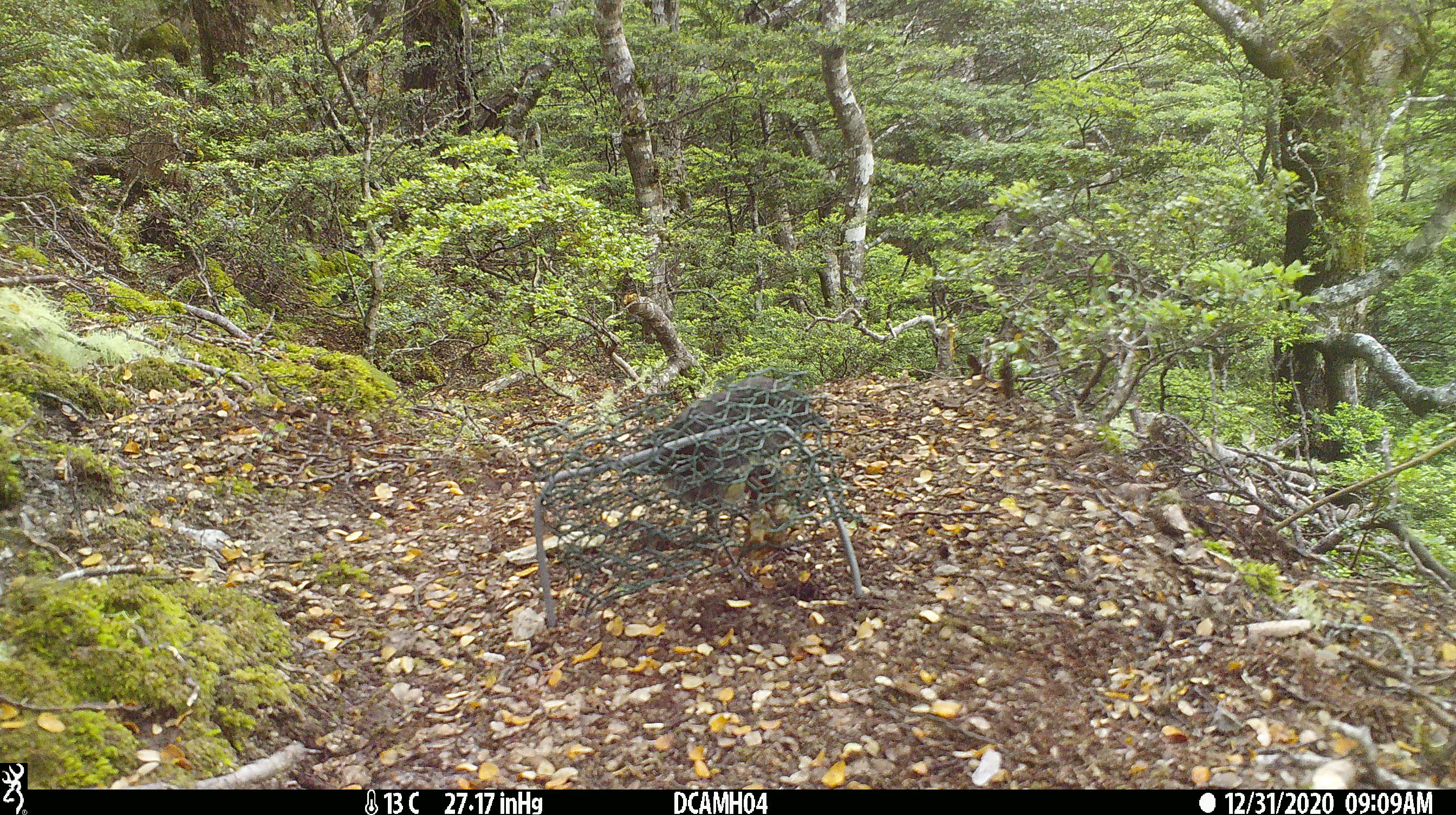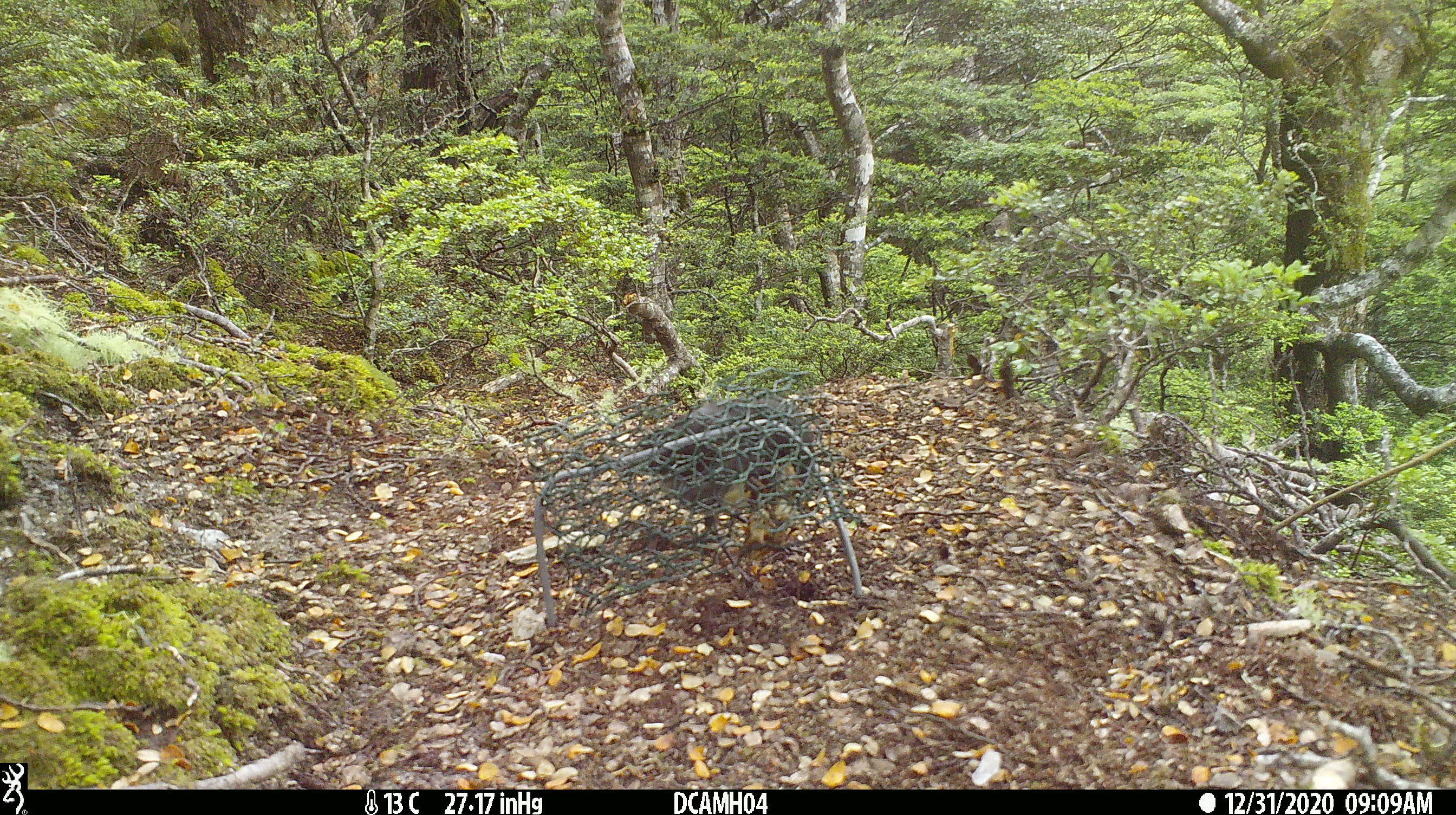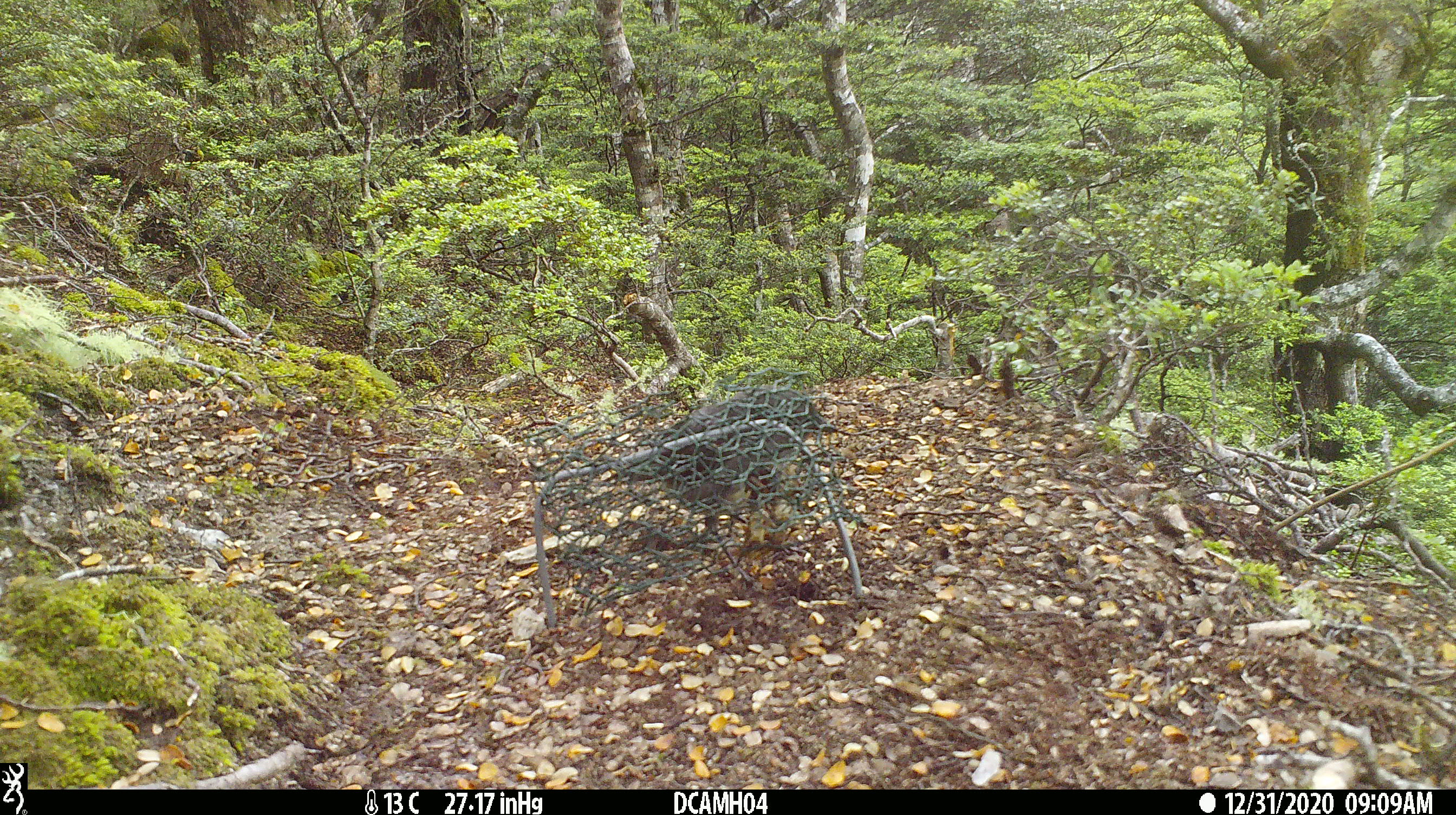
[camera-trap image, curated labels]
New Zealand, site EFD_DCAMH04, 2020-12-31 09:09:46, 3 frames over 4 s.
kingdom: Animalia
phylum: Chordata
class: Aves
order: Passeriformes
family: Petroicidae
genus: Petroica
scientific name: Petroica australis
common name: new zealand robin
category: robin